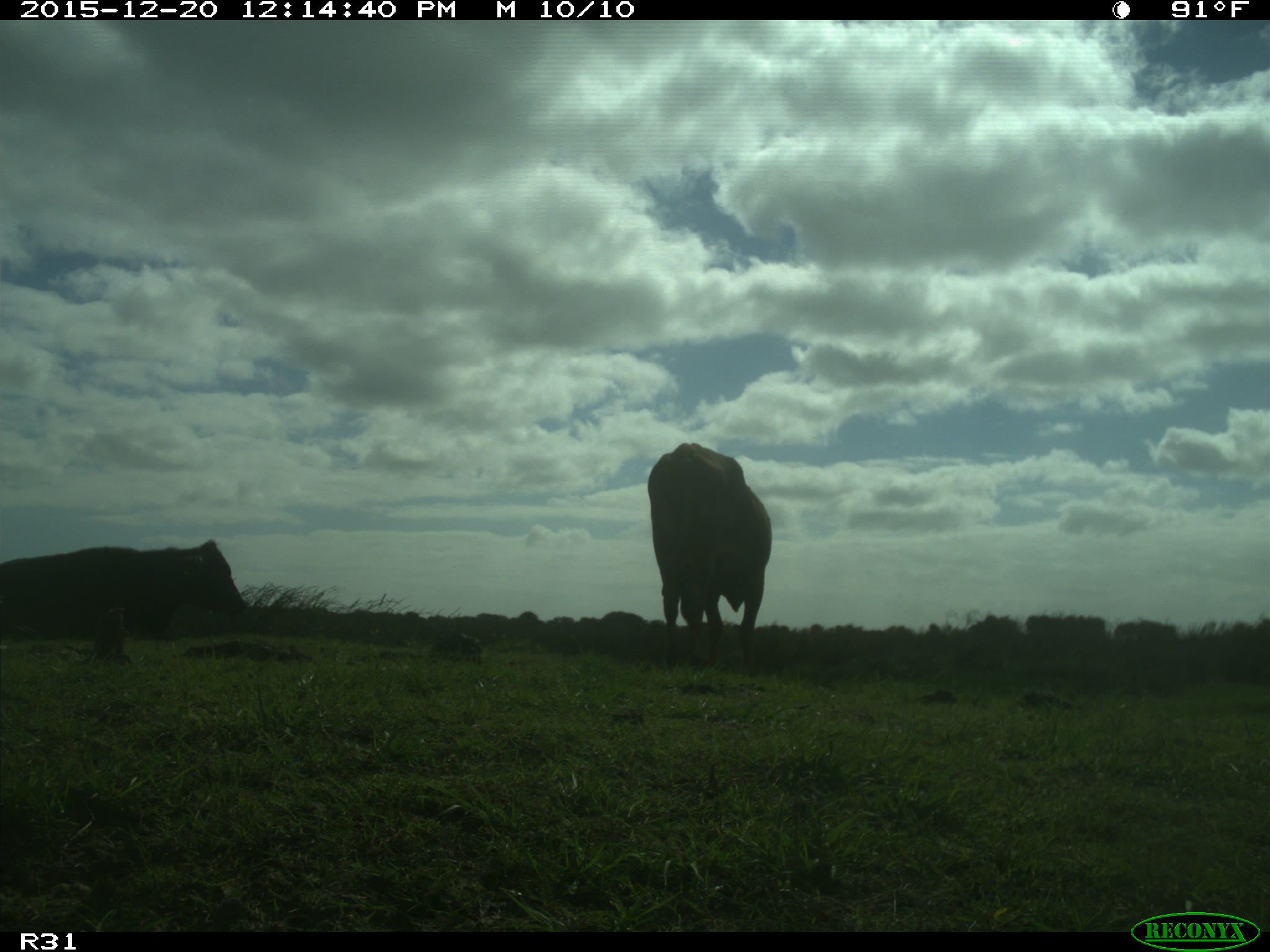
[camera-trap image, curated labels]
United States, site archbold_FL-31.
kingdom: Animalia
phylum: Chordata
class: Mammalia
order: Artiodactyla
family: Bovidae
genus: Bos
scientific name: Bos taurus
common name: domestic cow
Bos taurus (domestic cow).